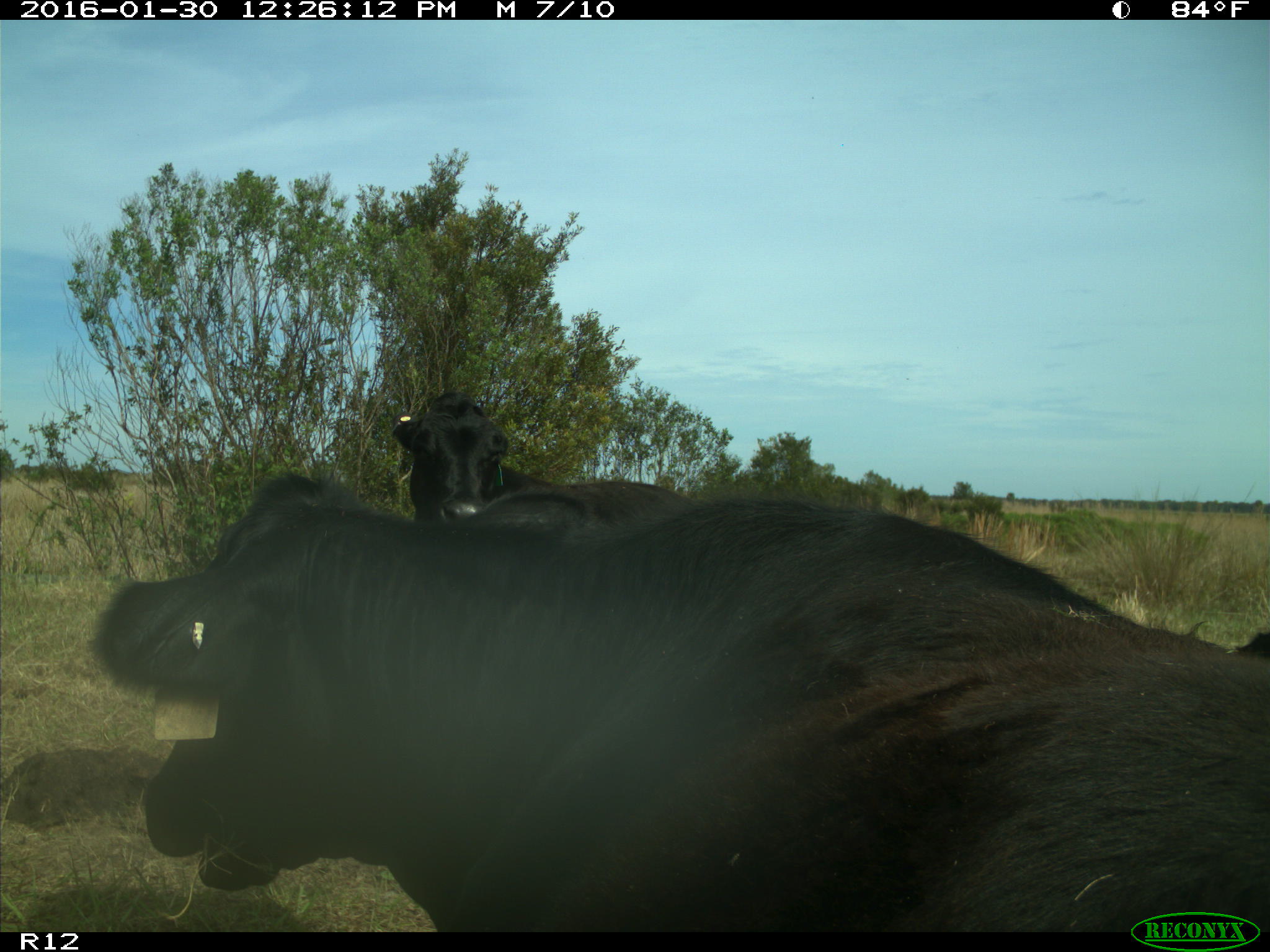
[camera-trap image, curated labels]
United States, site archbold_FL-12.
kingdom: Animalia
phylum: Chordata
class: Mammalia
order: Artiodactyla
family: Bovidae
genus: Bos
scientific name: Bos taurus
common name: domestic cow